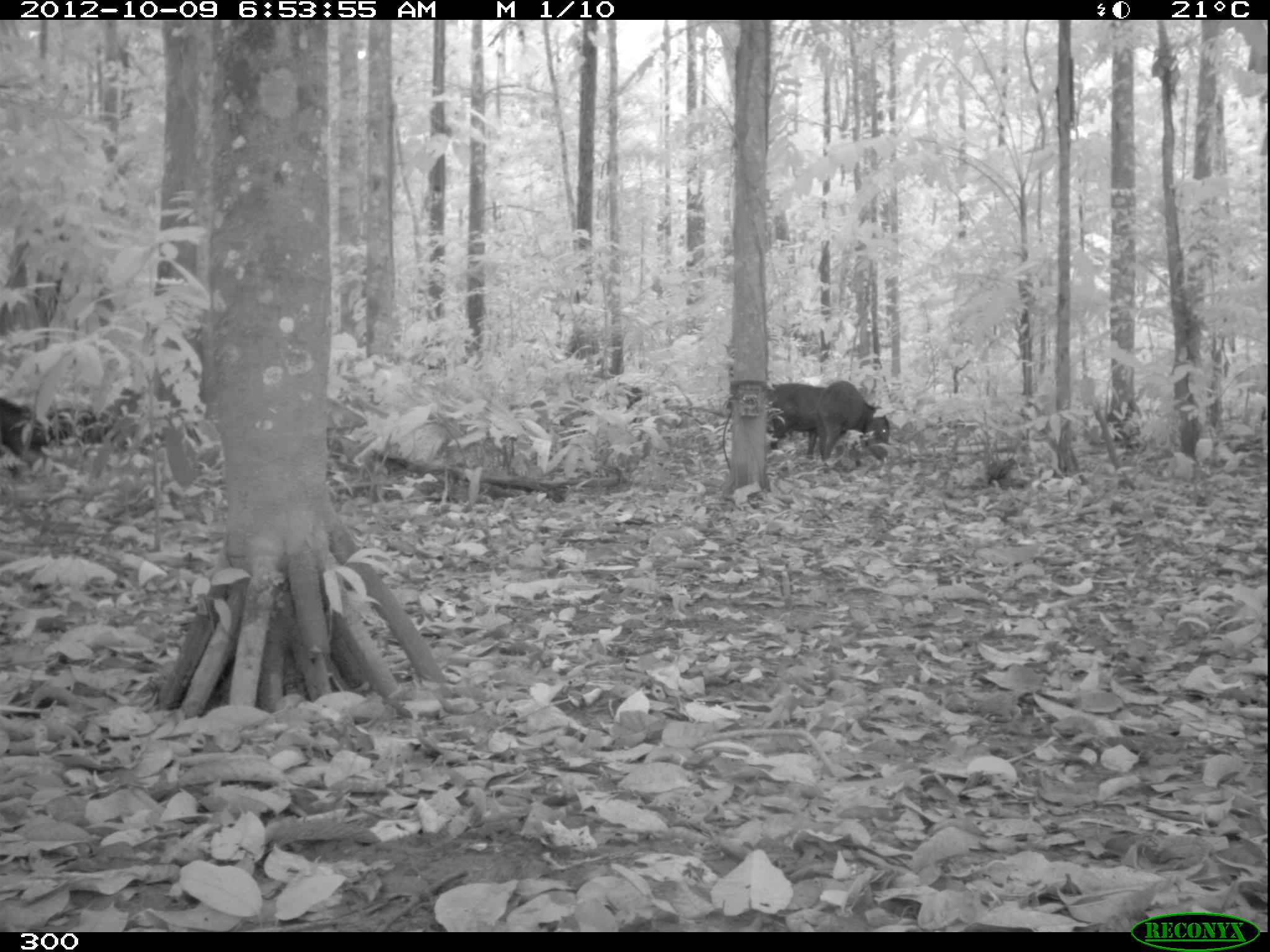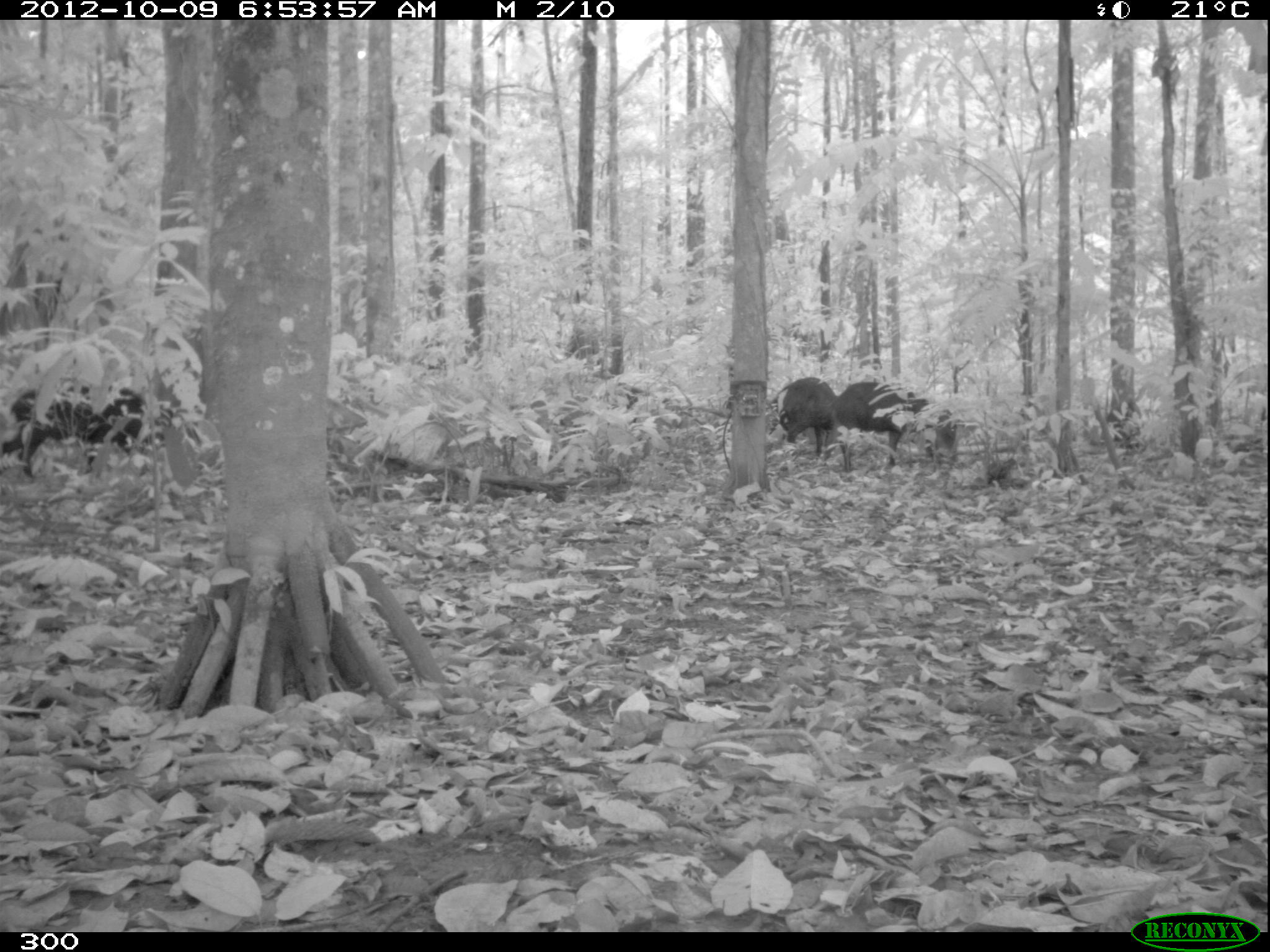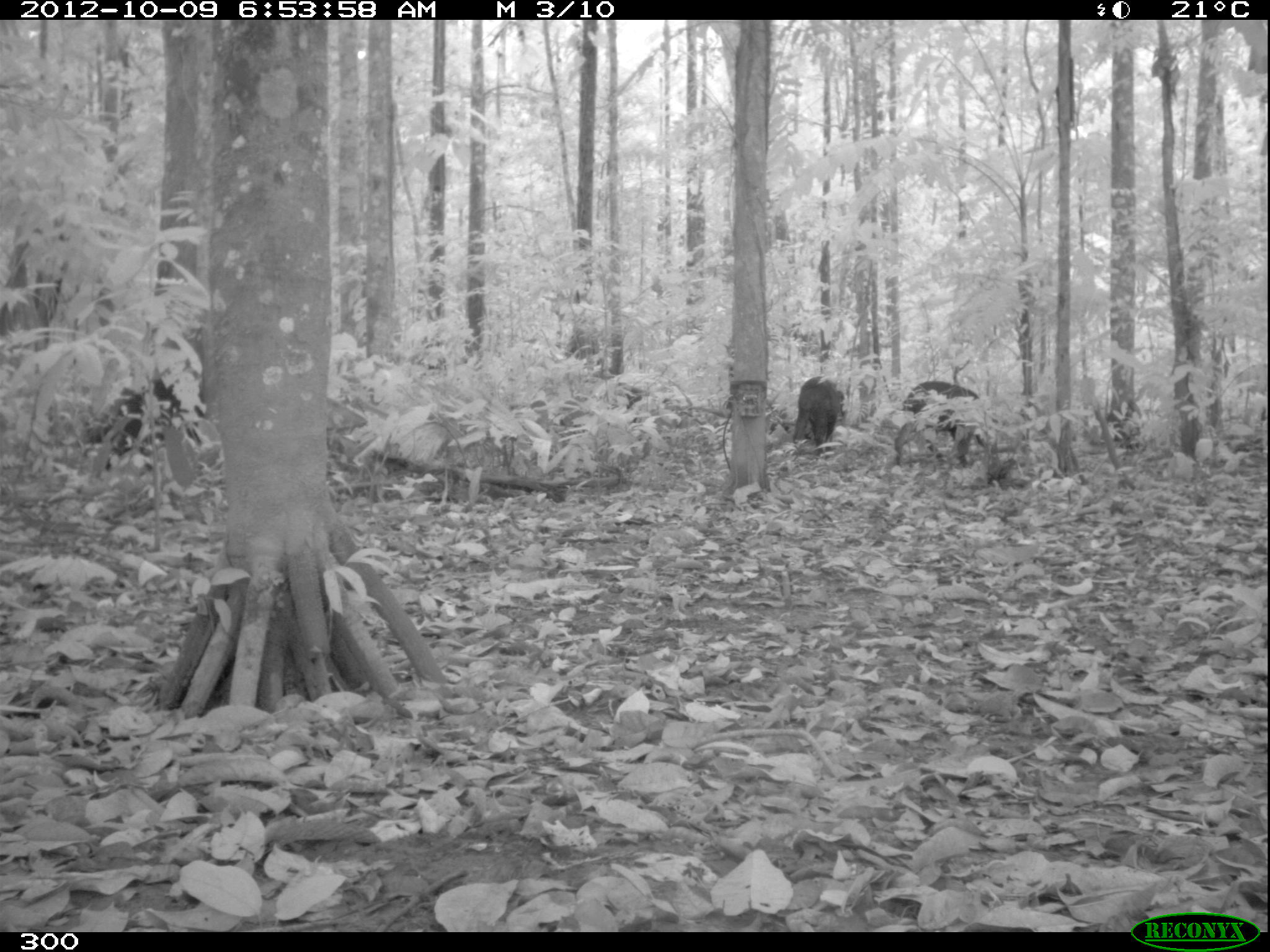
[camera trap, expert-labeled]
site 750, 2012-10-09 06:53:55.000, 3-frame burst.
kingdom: Animalia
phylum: Chordata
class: Mammalia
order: Artiodactyla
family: Tayassuidae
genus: Tayassu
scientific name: Tayassu pecari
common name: white-lipped peccary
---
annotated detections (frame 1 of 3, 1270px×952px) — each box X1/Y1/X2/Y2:
tayassu pecari: 816/379/889/462; 767/382/828/460; 0/397/46/469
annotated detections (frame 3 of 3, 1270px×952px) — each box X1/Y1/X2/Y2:
tayassu pecari: 894/380/980/466; 791/375/845/455